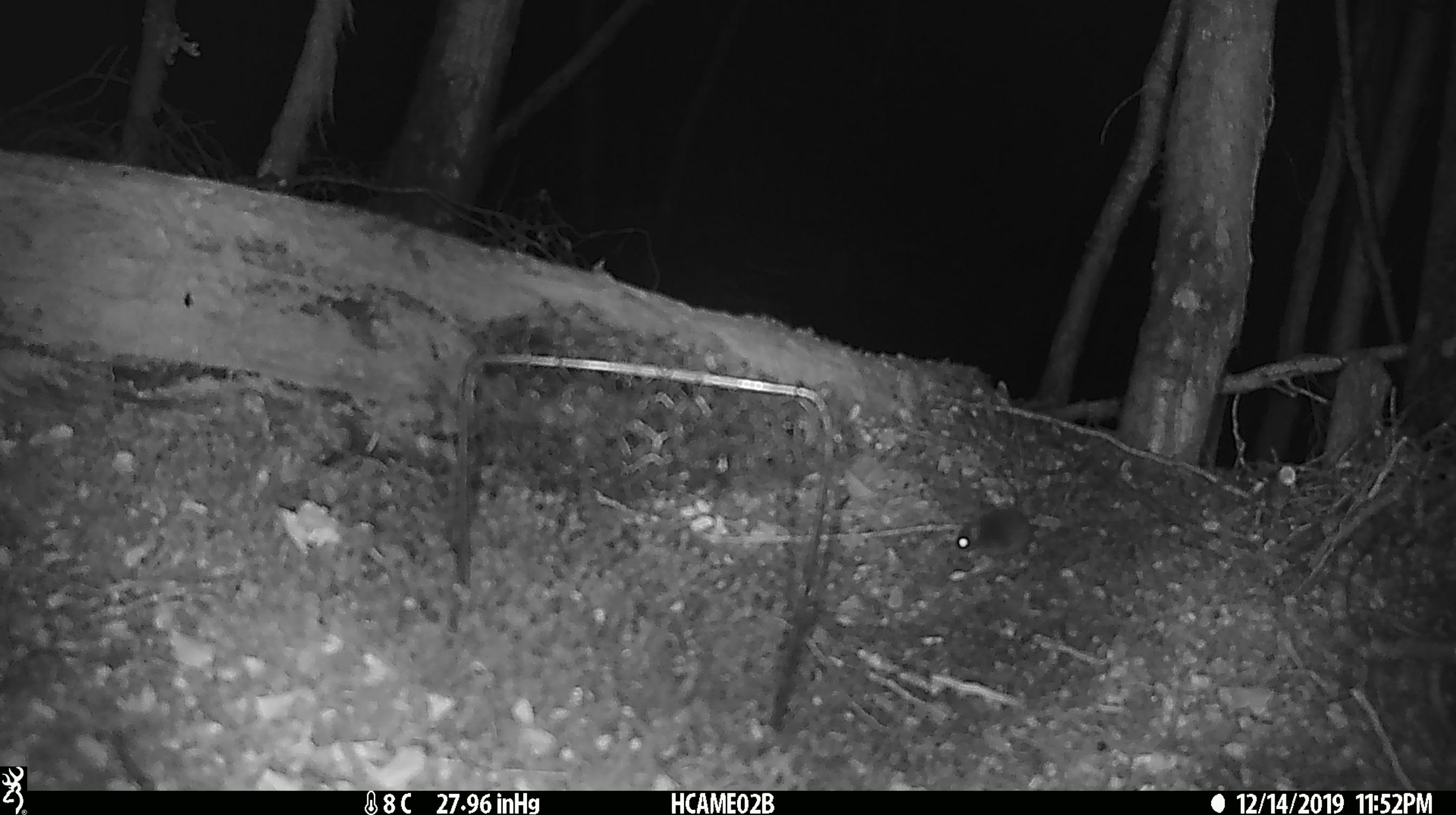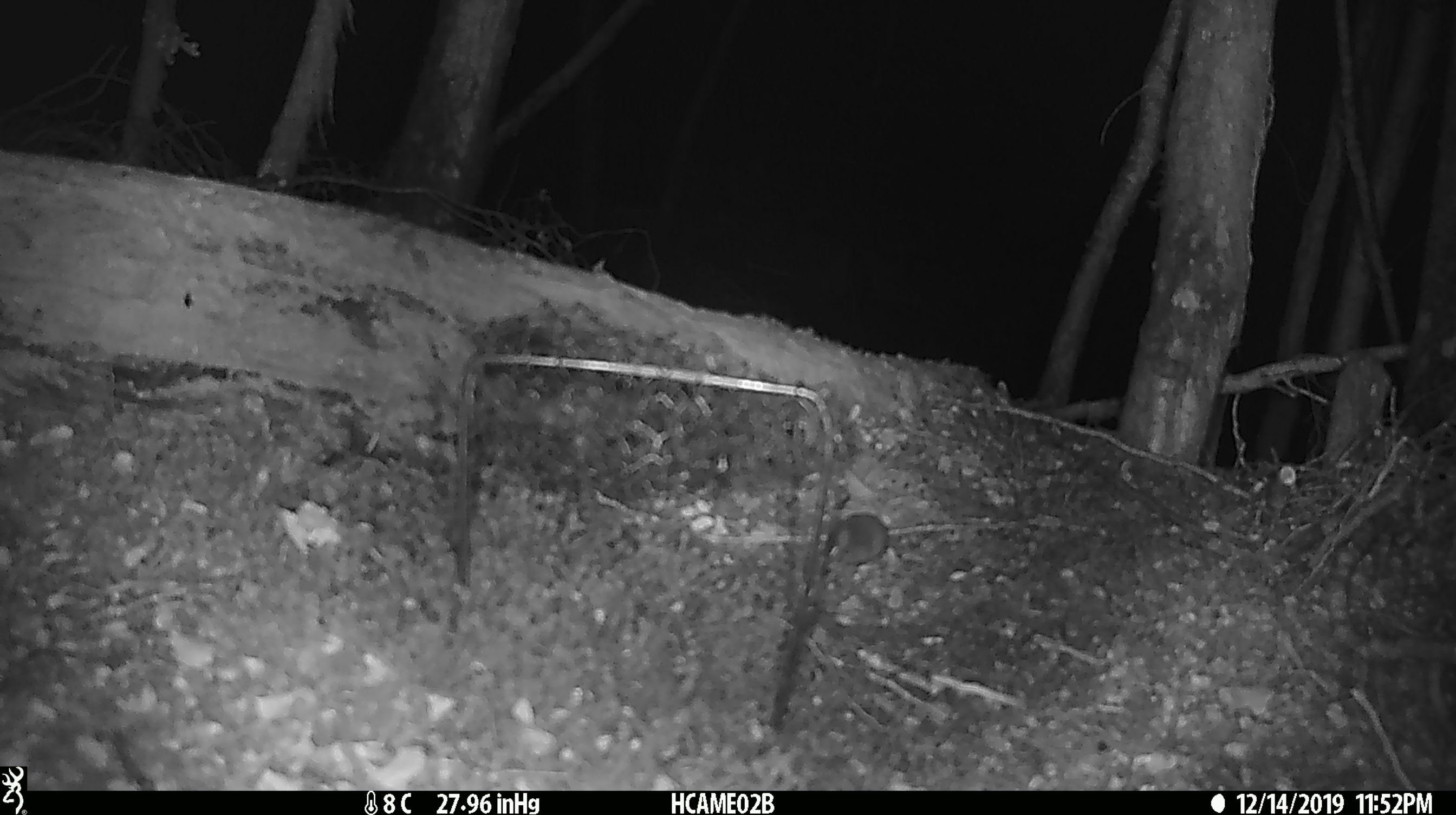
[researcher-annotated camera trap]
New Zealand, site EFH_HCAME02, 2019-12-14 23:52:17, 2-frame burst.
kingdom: Animalia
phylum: Chordata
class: Mammalia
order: Rodentia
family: Muridae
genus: Mus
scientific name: Mus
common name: mouse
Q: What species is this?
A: Mouse (Mus).